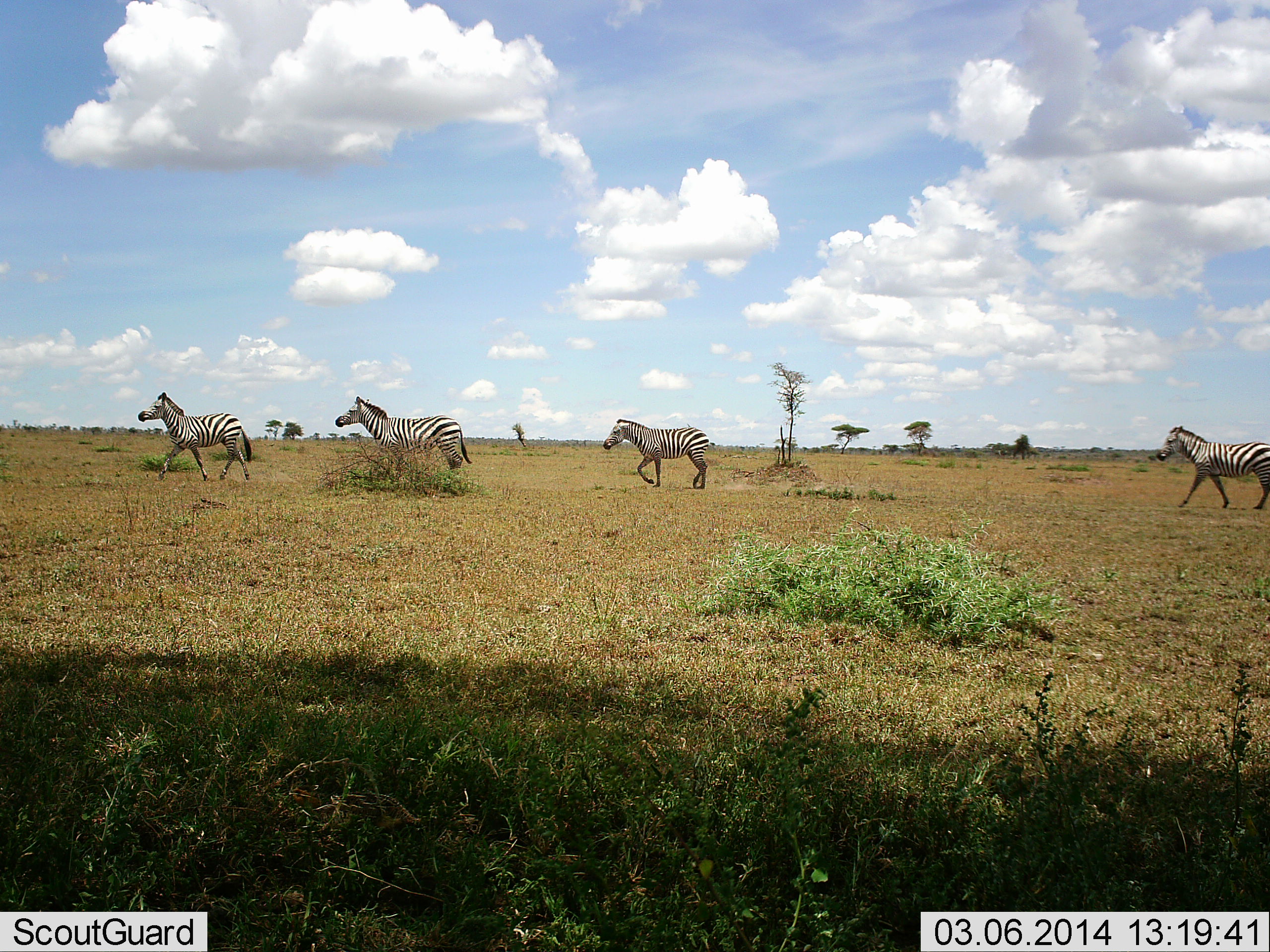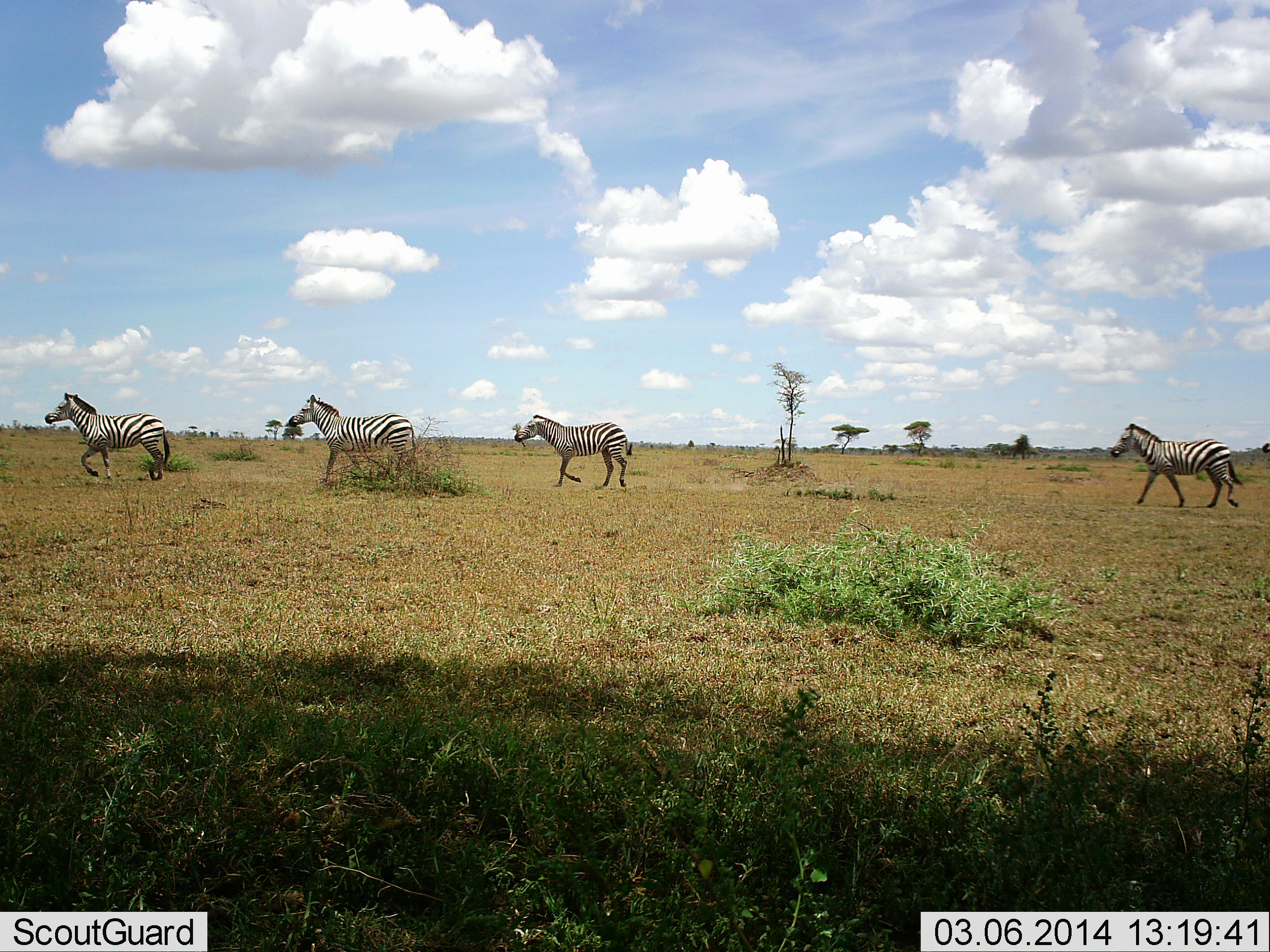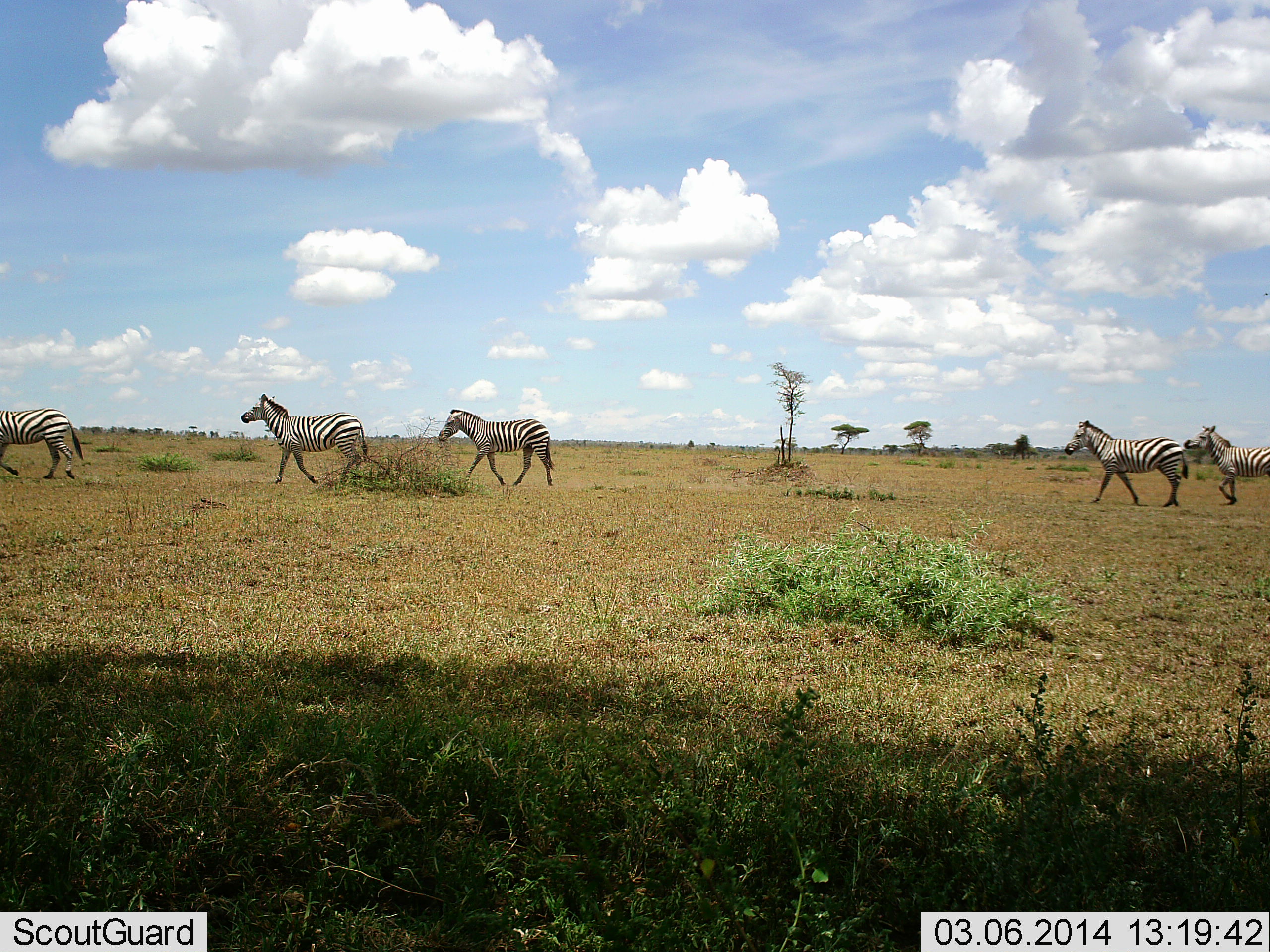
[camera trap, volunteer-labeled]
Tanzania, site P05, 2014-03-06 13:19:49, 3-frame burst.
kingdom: Animalia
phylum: Chordata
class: Mammalia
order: Perissodactyla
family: Equidae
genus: Equus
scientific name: Equus quagga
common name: plains zebra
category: zebra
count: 5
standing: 0%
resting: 0%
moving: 100%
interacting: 0%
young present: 0%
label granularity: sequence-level